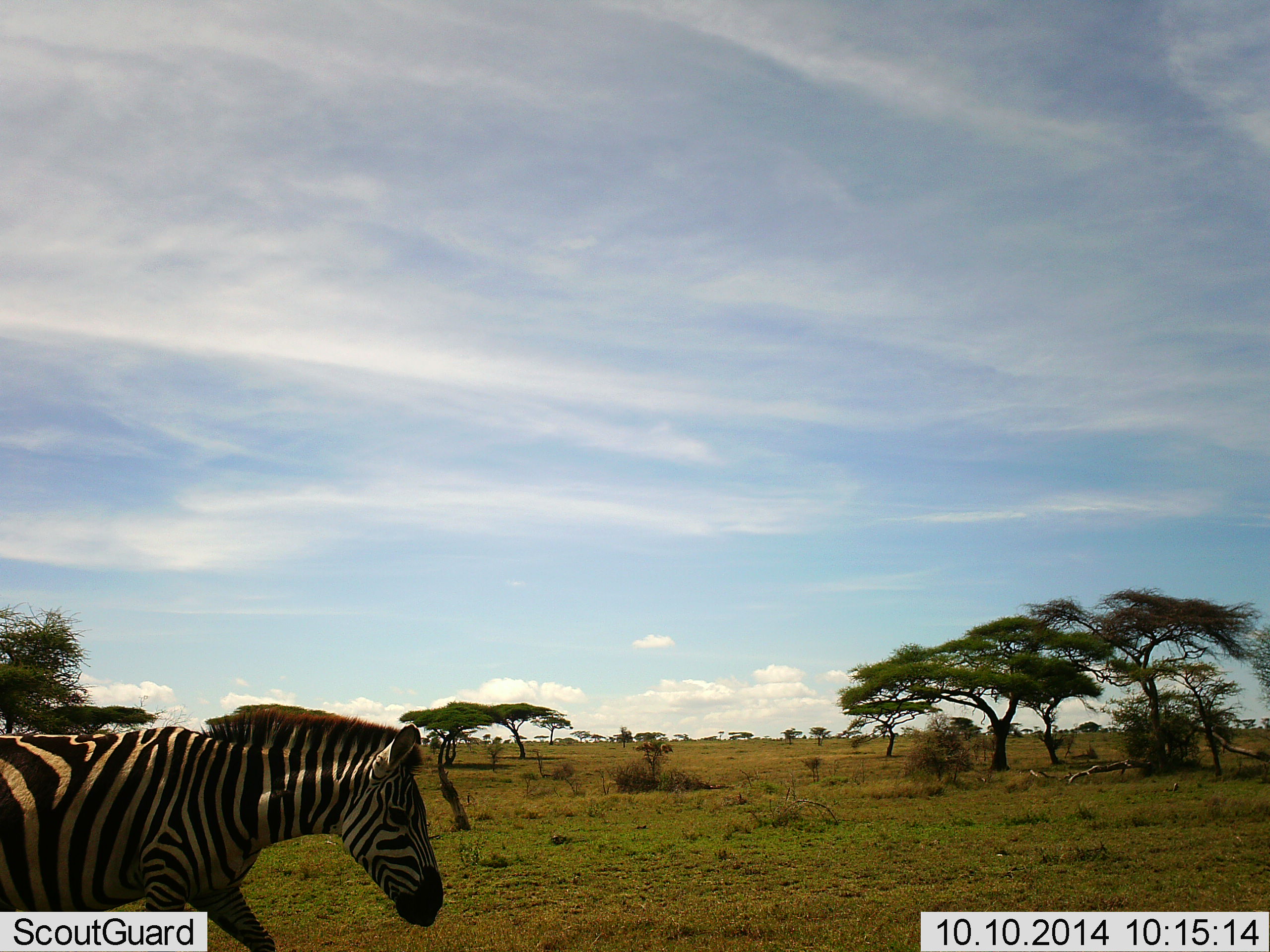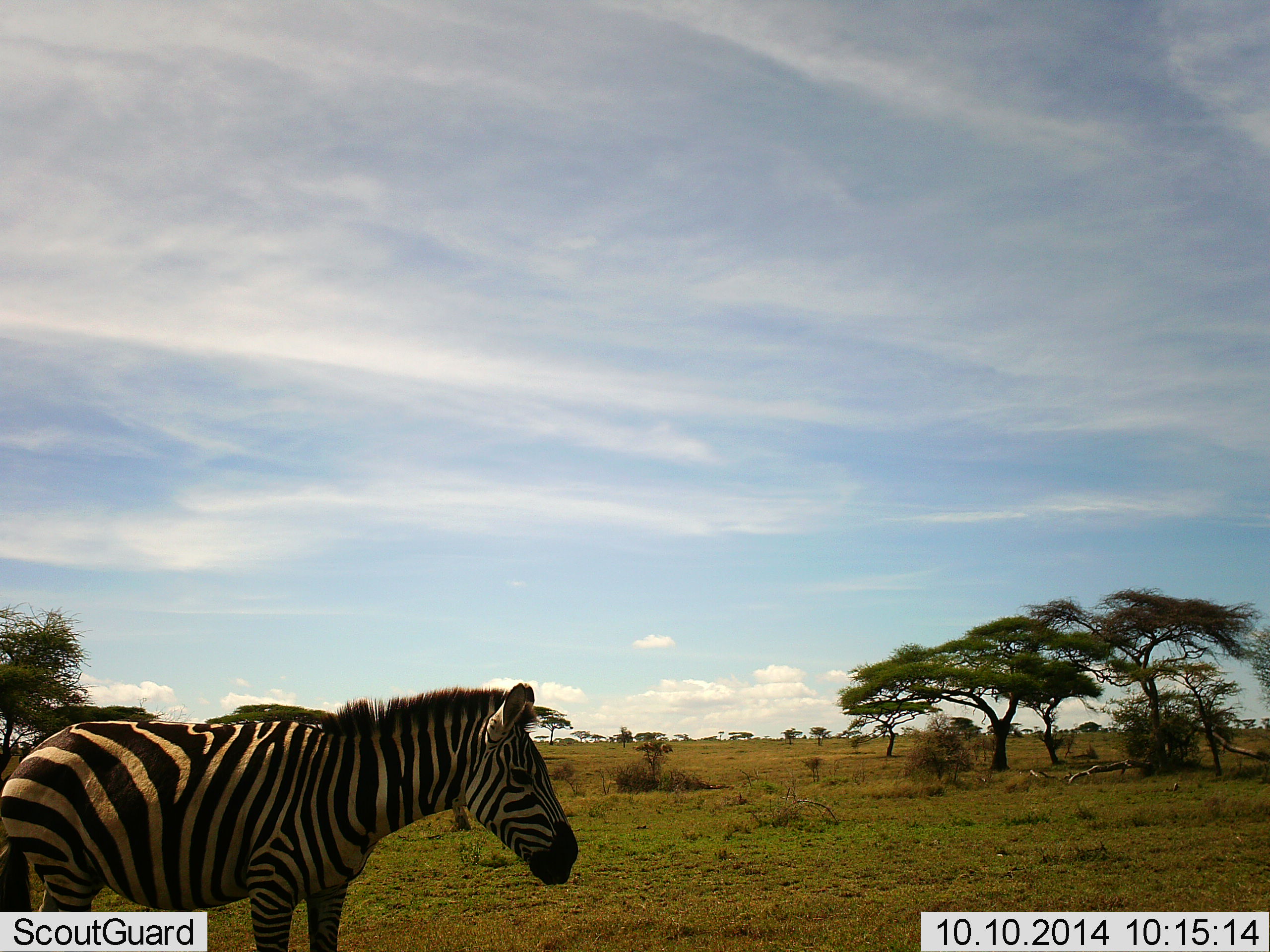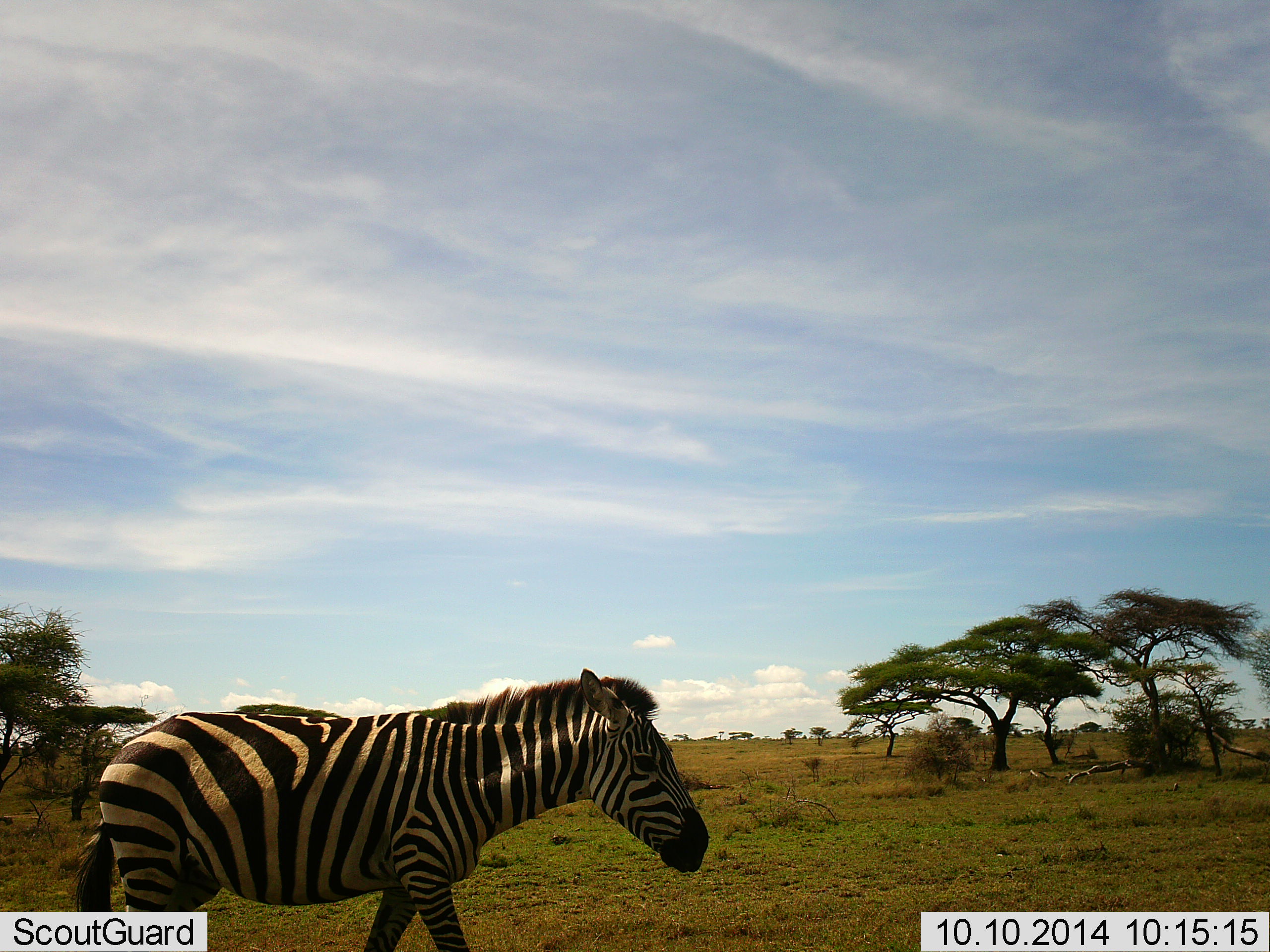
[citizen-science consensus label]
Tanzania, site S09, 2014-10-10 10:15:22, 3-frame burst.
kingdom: Animalia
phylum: Chordata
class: Mammalia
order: Perissodactyla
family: Equidae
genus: Equus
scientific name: Equus quagga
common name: plains zebra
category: zebra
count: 1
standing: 20%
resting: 0%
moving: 90%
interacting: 0%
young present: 0%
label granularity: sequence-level